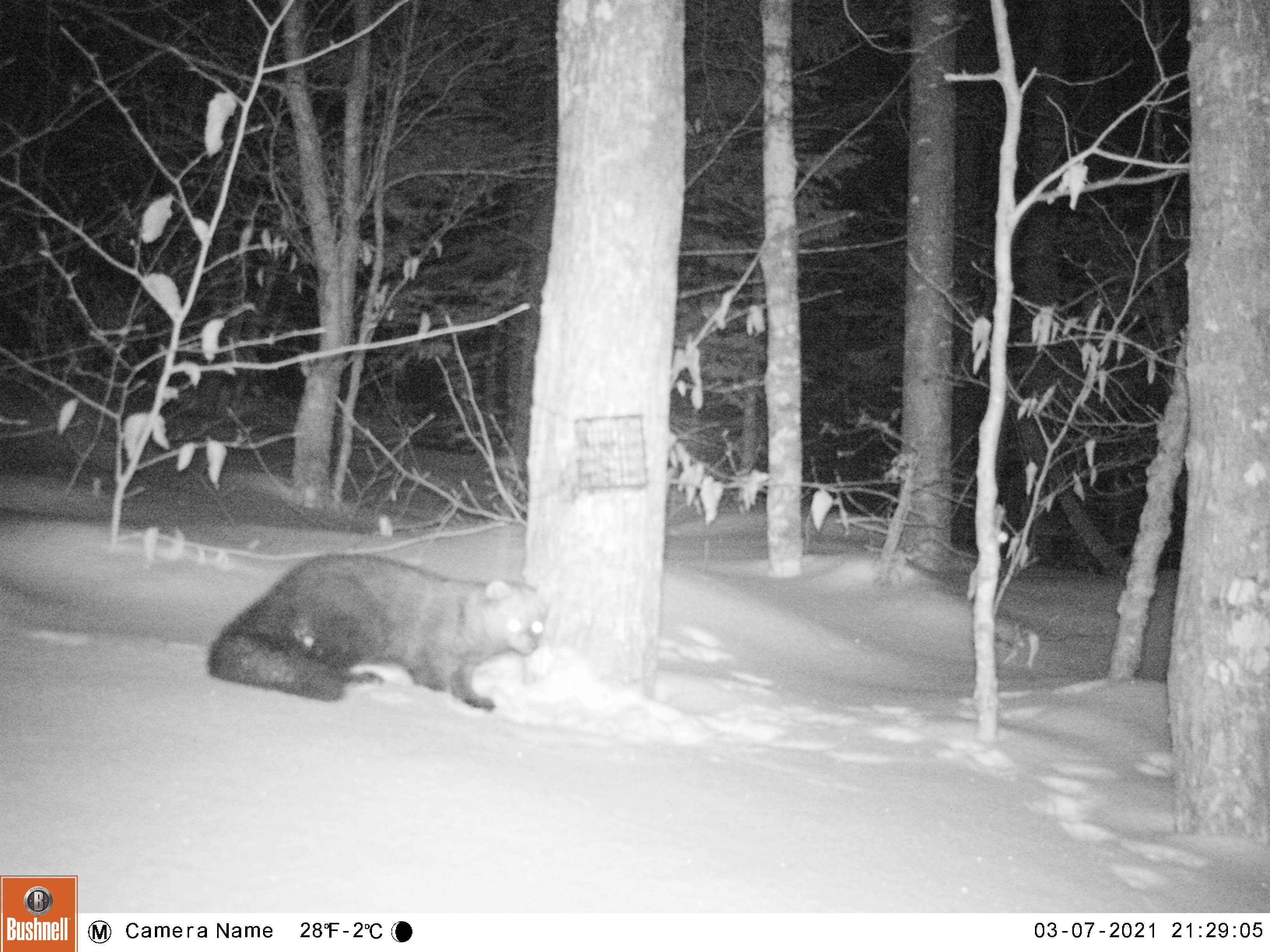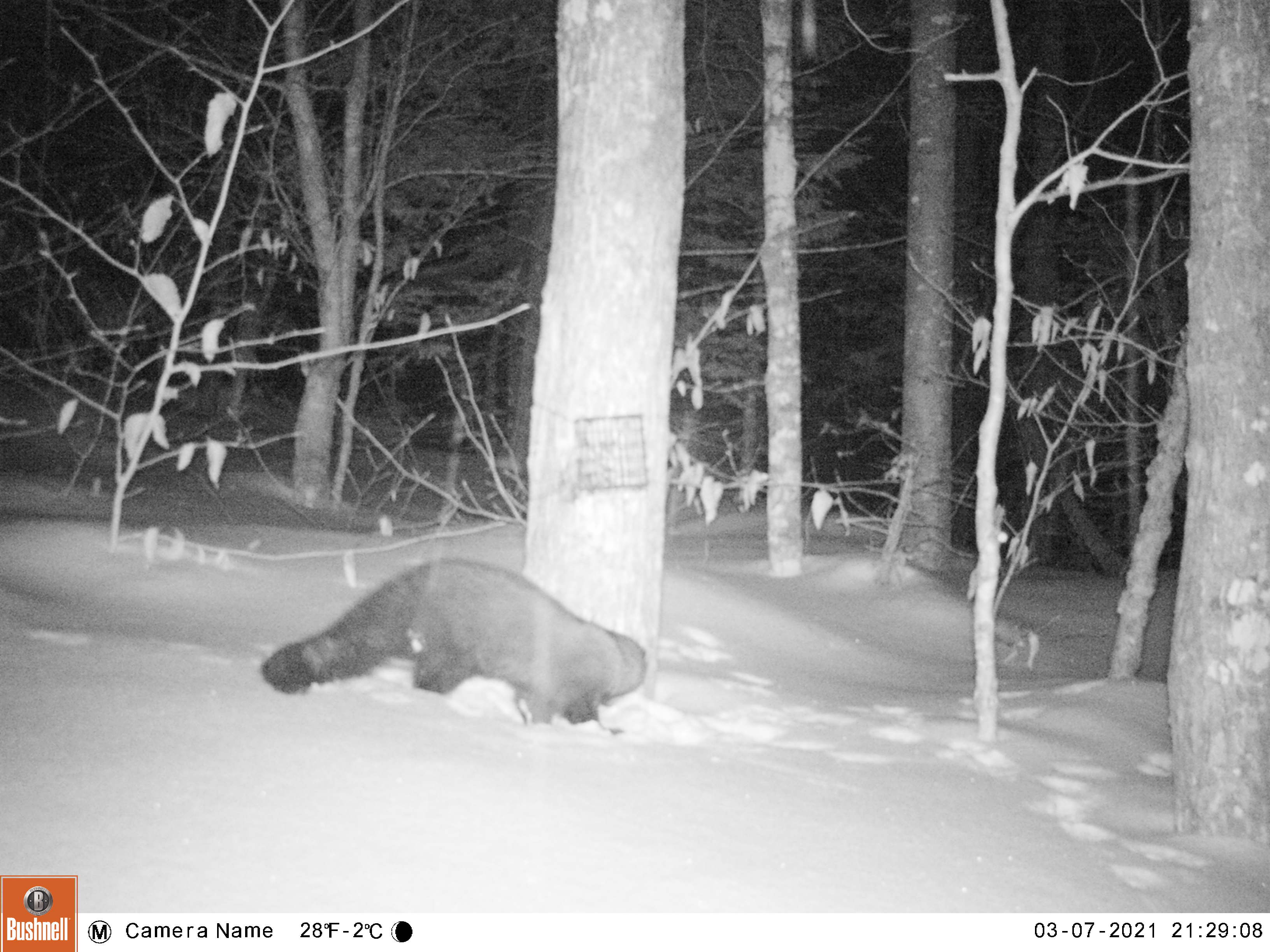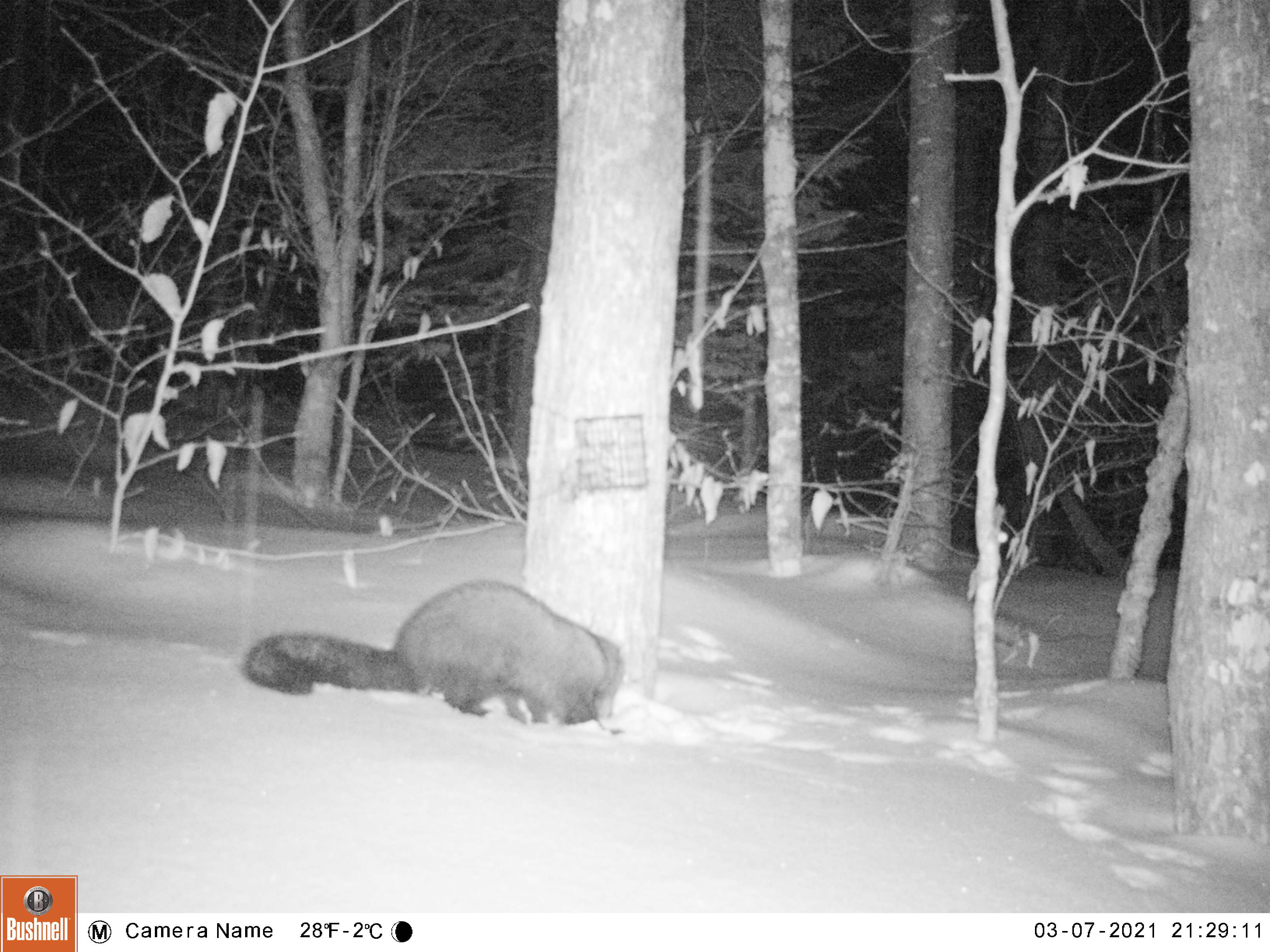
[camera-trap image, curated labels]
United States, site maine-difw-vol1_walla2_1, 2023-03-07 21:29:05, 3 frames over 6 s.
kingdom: Animalia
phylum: Chordata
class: Mammalia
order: Carnivora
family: Mustelidae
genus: Pekania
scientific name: Pekania pennanti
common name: fisher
Fisher (Pekania pennanti).